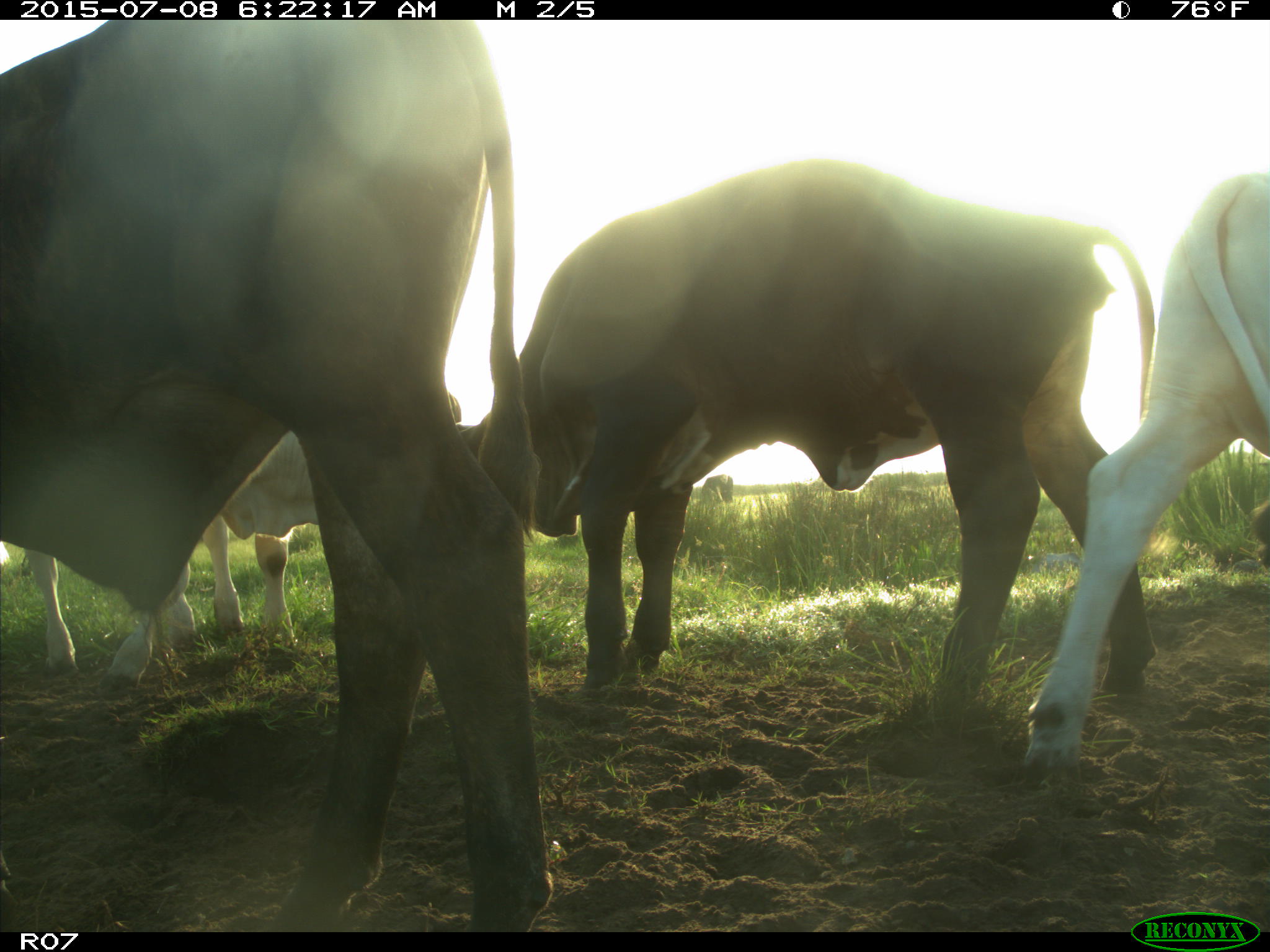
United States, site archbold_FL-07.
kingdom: Animalia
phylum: Chordata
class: Mammalia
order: Artiodactyla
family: Bovidae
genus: Bos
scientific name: Bos taurus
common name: domestic cow